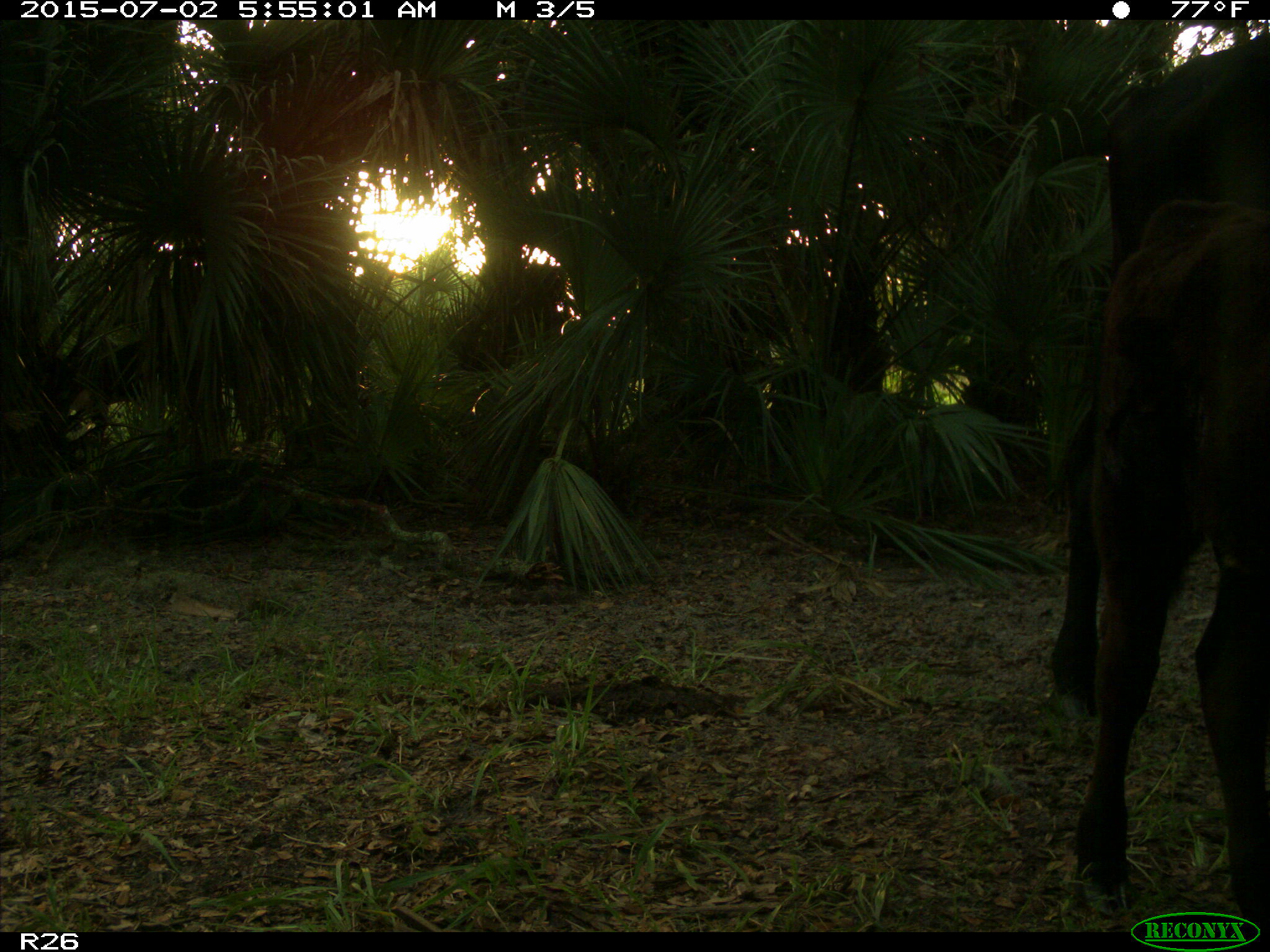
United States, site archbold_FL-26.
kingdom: Animalia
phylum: Chordata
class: Mammalia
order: Artiodactyla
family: Bovidae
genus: Bos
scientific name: Bos taurus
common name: domestic cow